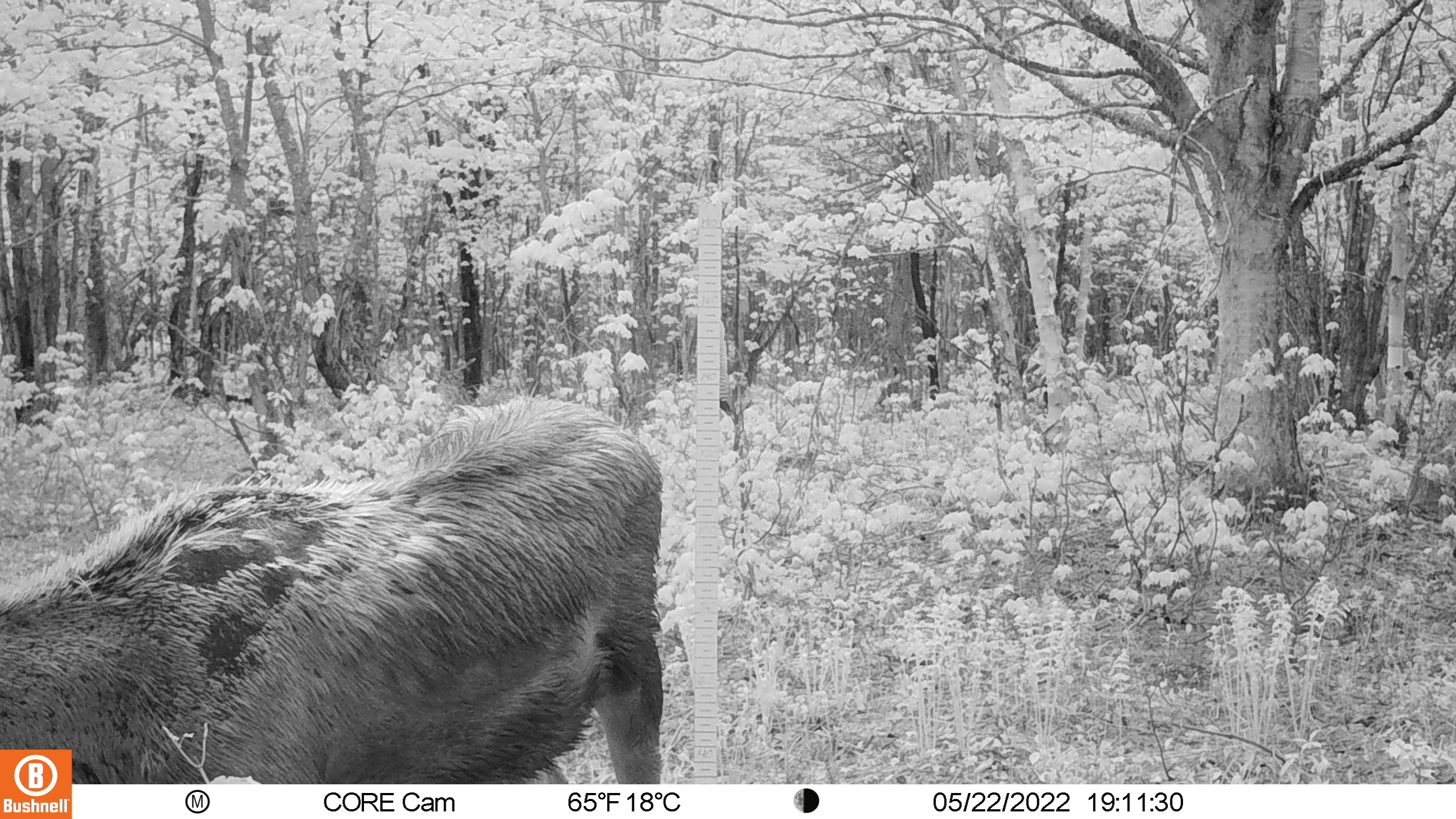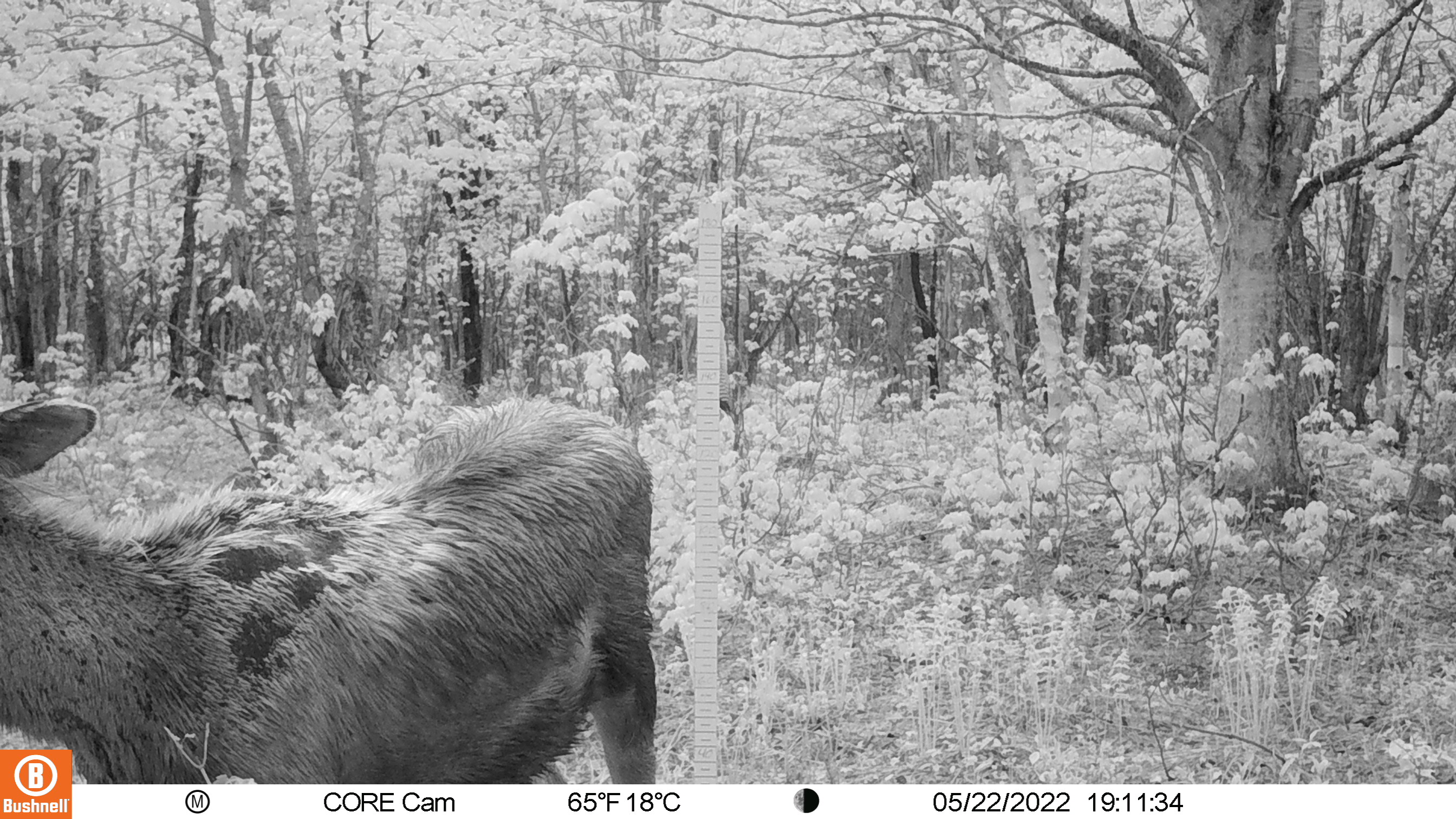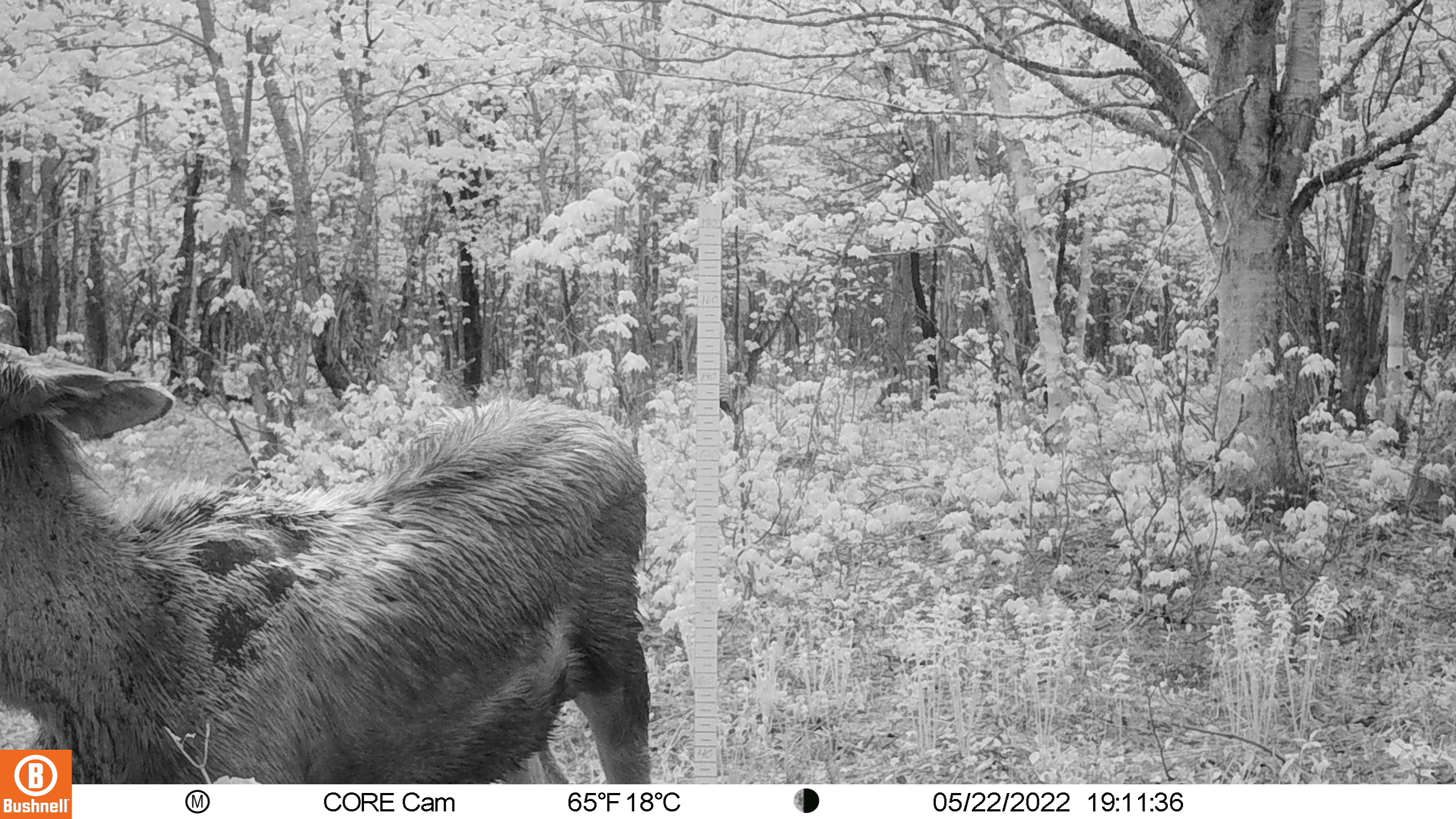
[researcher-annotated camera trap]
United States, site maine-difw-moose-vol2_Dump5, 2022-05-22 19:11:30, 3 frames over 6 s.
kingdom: Animalia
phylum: Chordata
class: Mammalia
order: Artiodactyla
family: Cervidae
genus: Alces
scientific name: Alces alces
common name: moose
Moose (Alces alces).